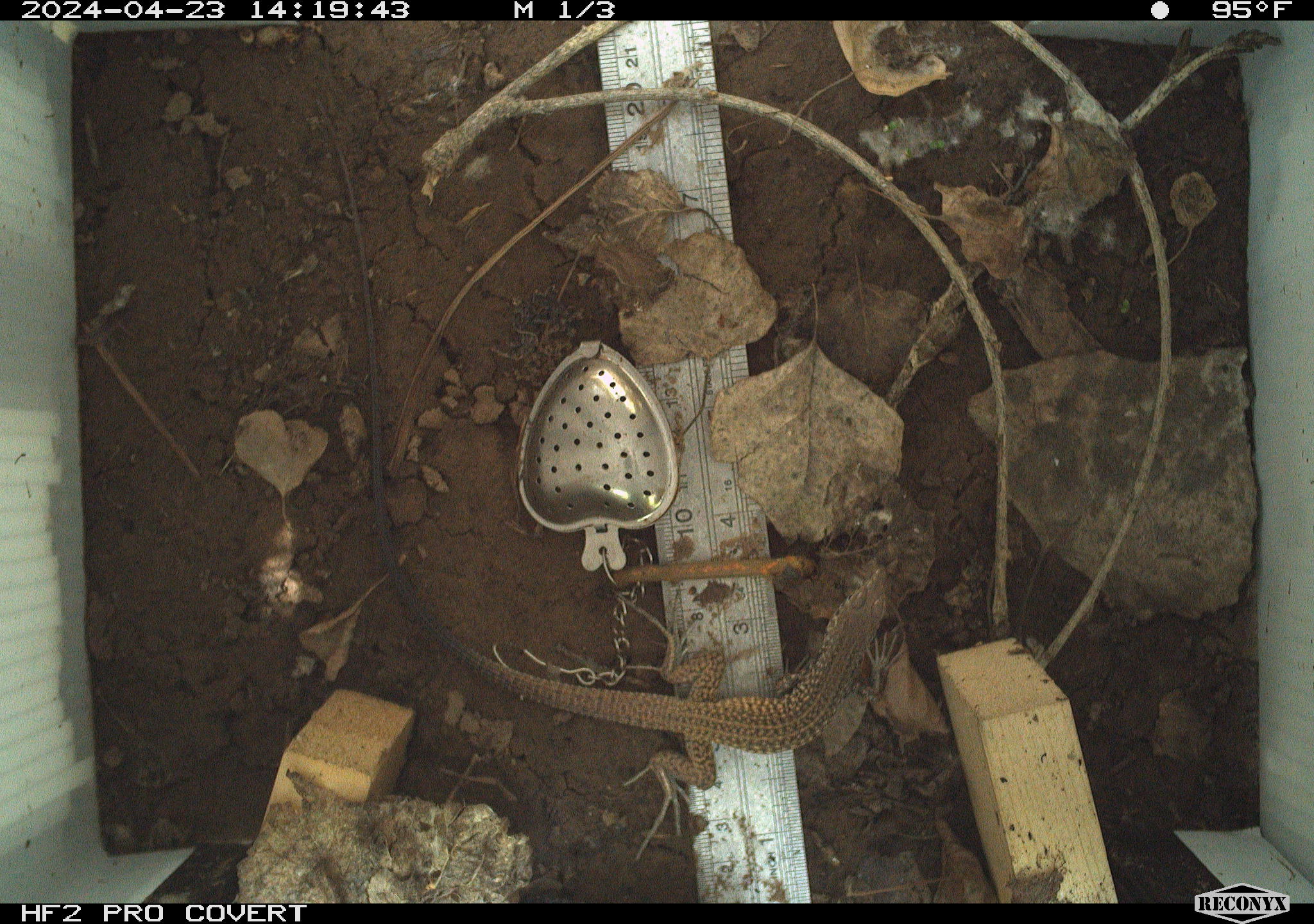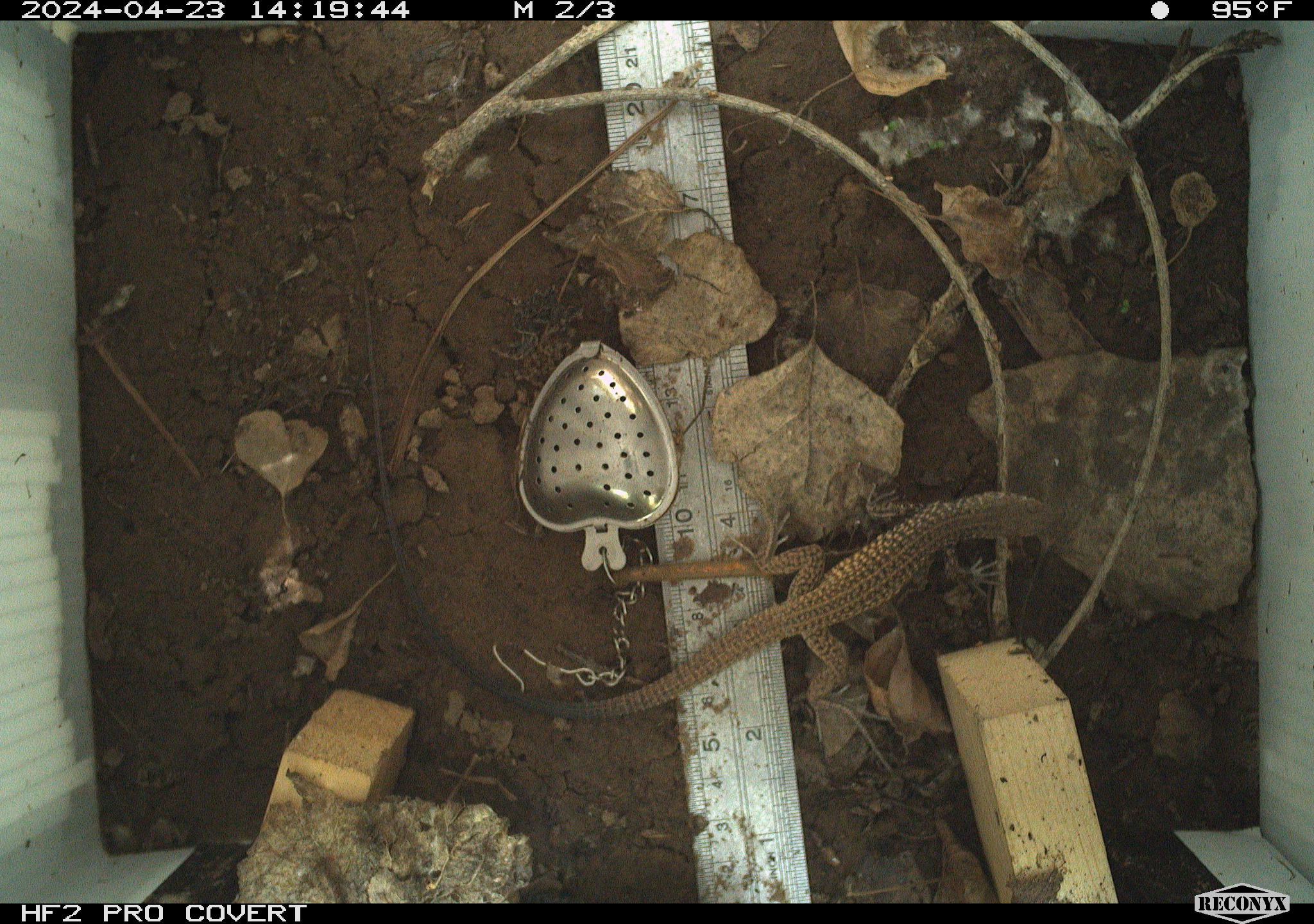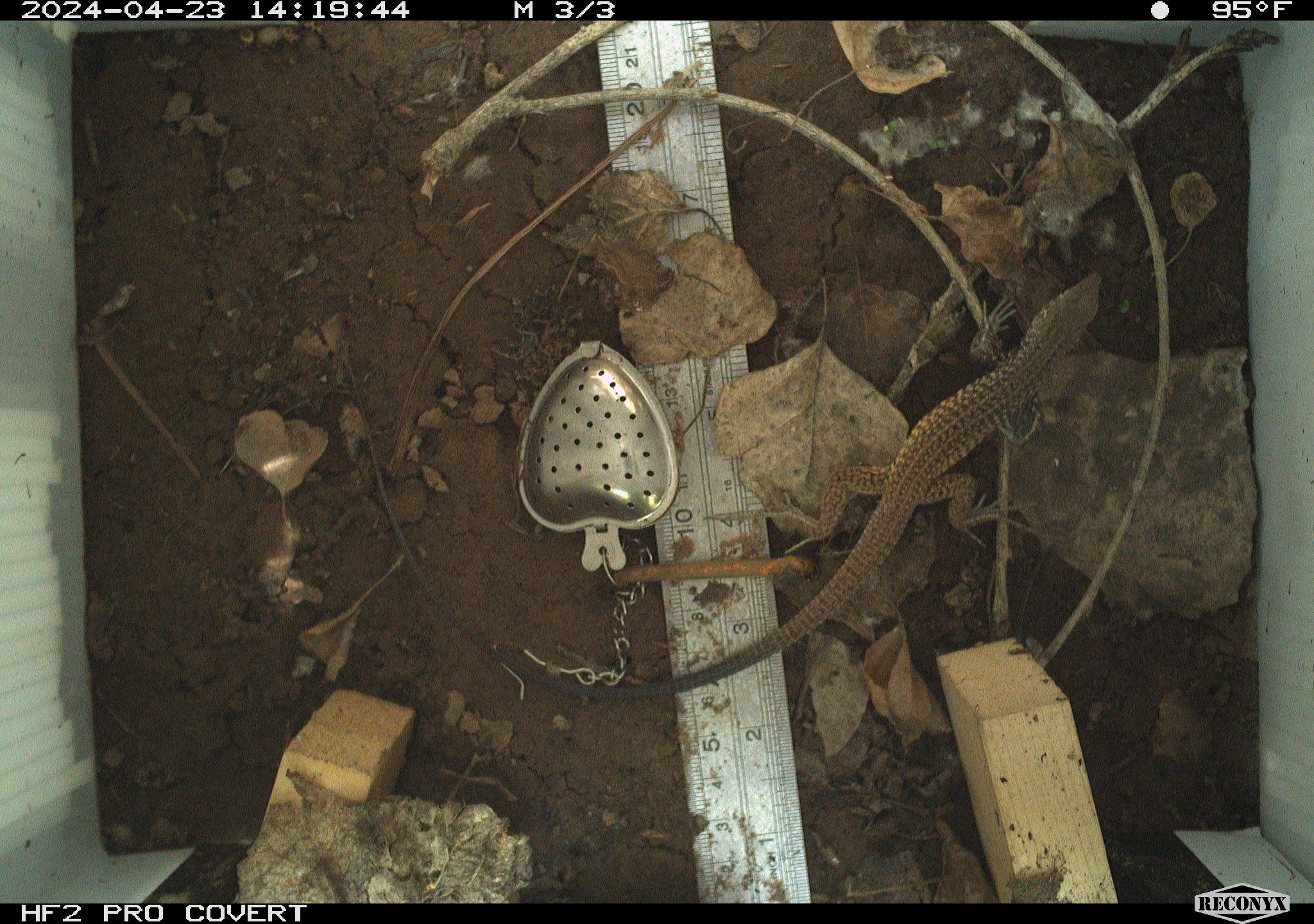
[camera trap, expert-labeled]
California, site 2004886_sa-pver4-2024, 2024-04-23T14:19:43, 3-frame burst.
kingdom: Animalia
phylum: Chordata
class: Reptilia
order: Squamata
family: Teiidae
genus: Aspidoscelis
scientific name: Aspidoscelis tigris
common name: western whiptail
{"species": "western whiptail (Aspidoscelis tigris)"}